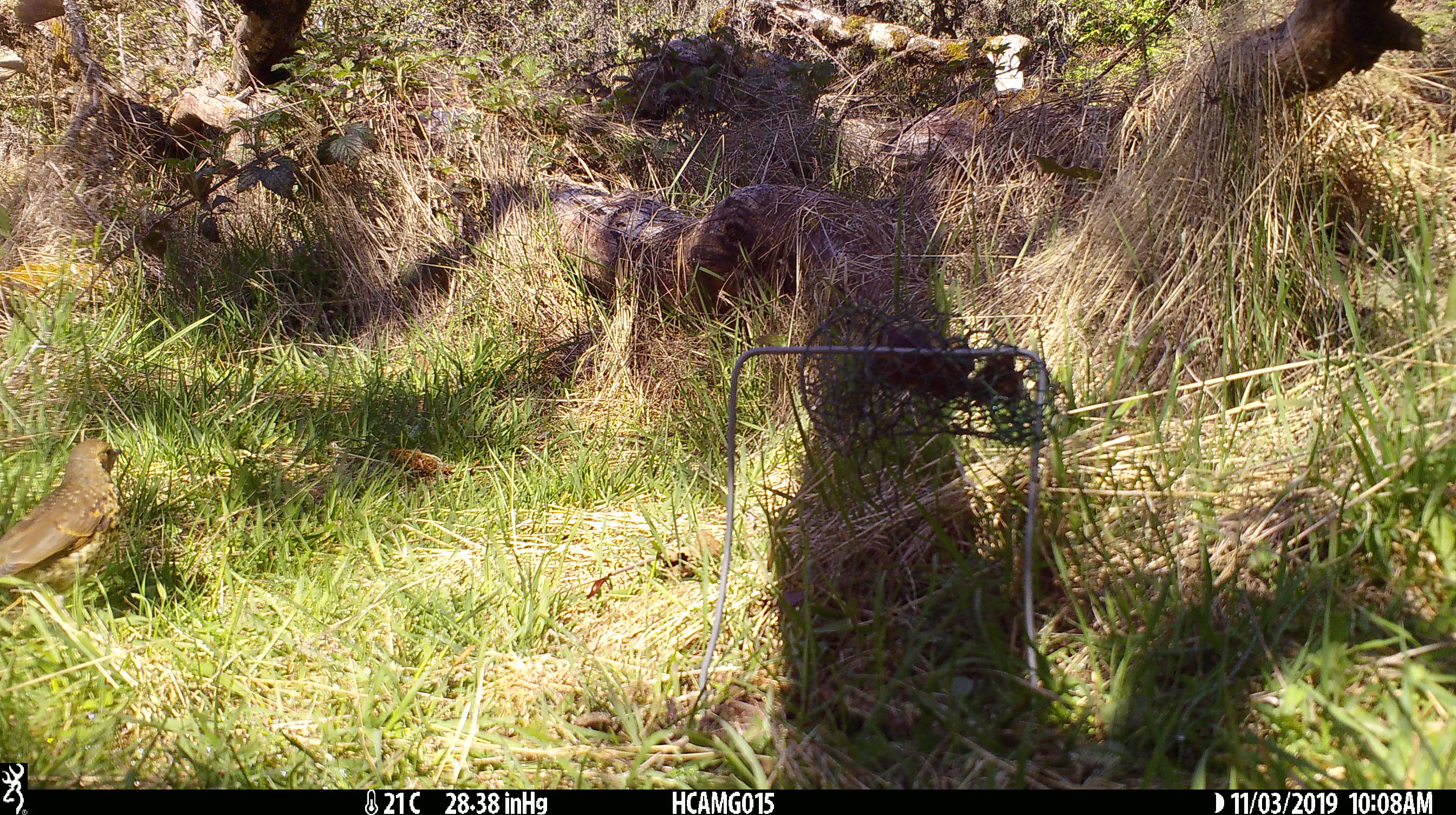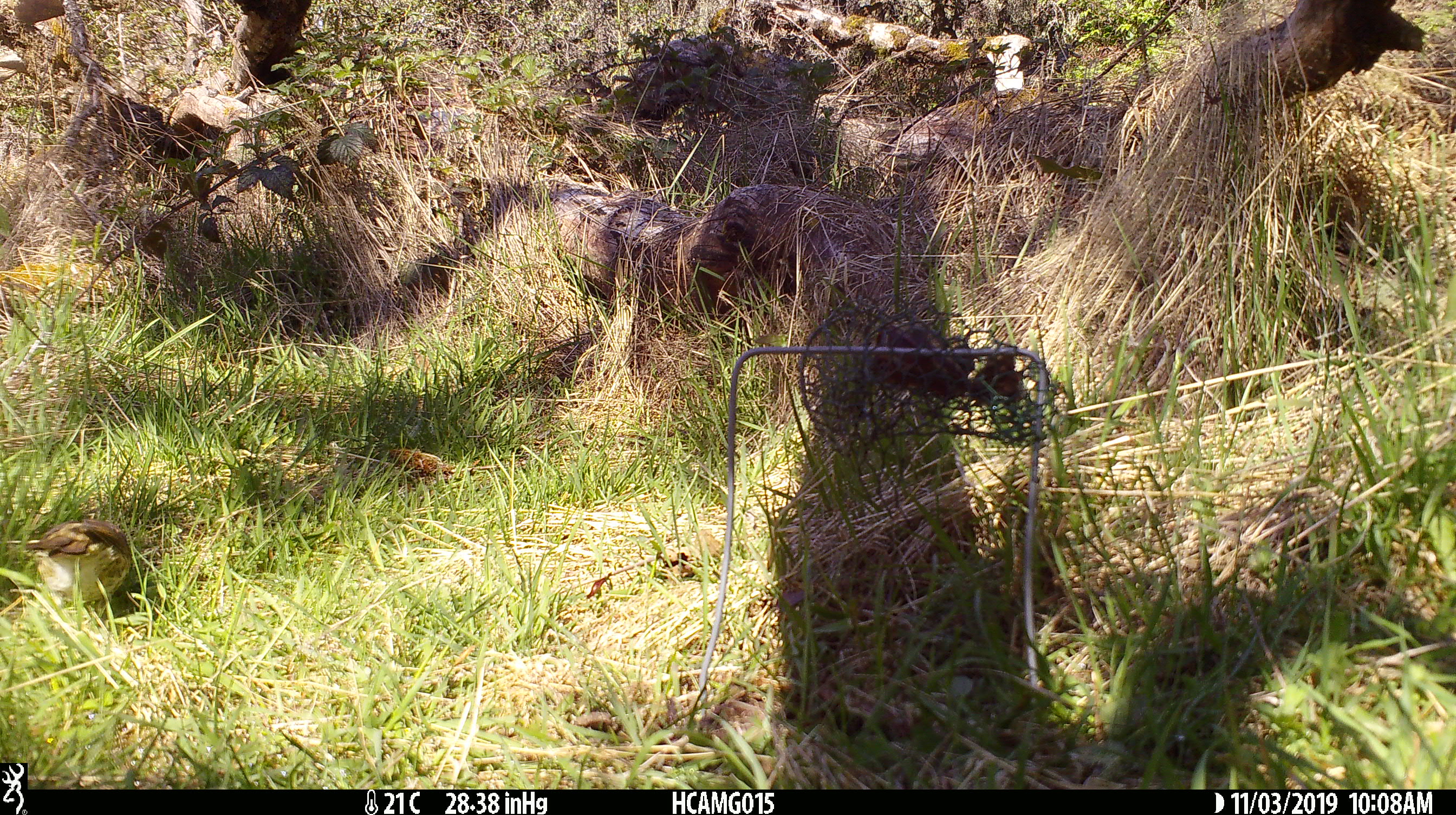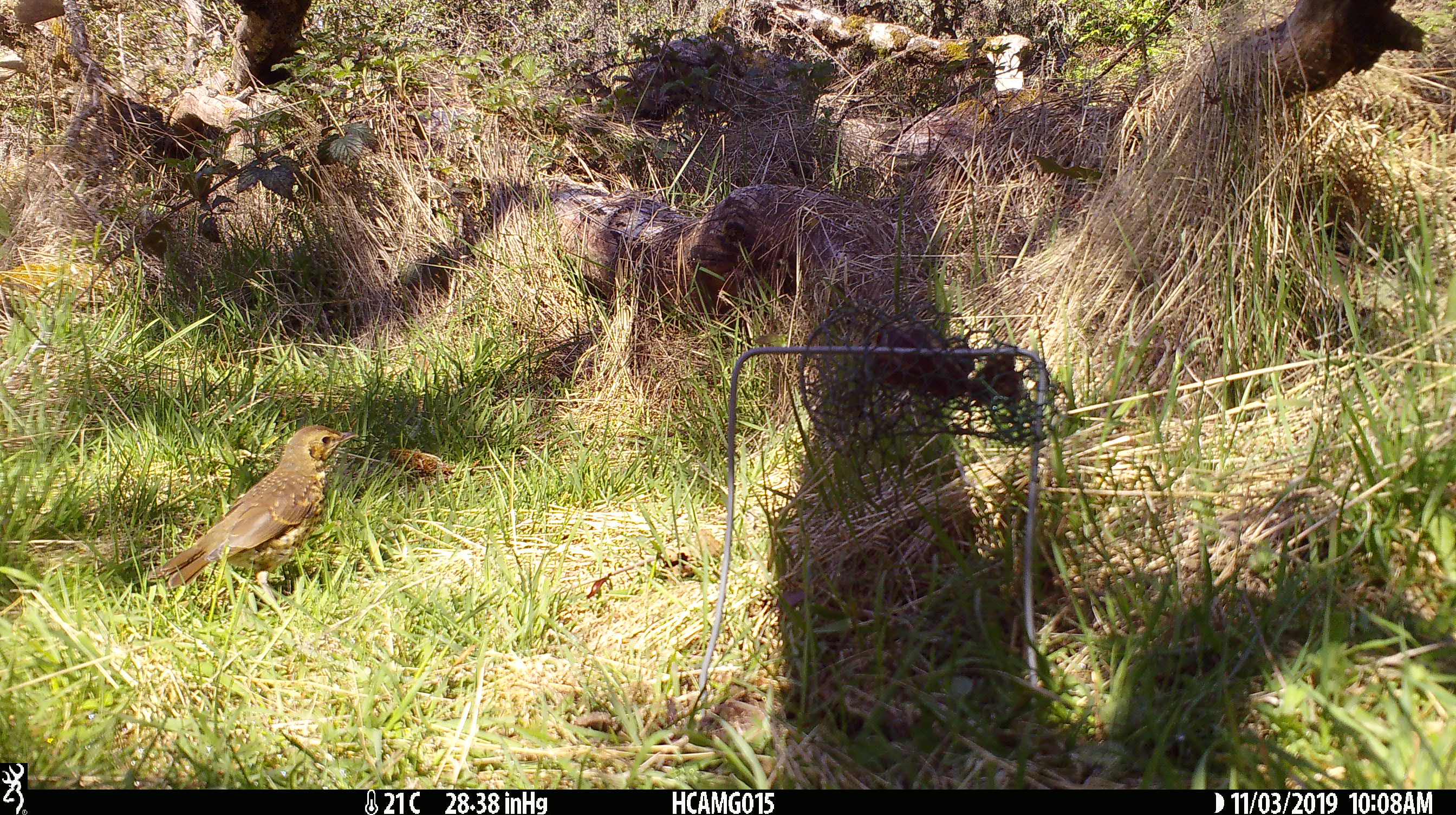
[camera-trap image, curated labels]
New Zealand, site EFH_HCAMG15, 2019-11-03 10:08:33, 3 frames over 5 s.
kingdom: Animalia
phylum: Chordata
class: Aves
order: Passeriformes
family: Turdidae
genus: Turdus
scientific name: Turdus philomelos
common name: song thrush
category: thrush